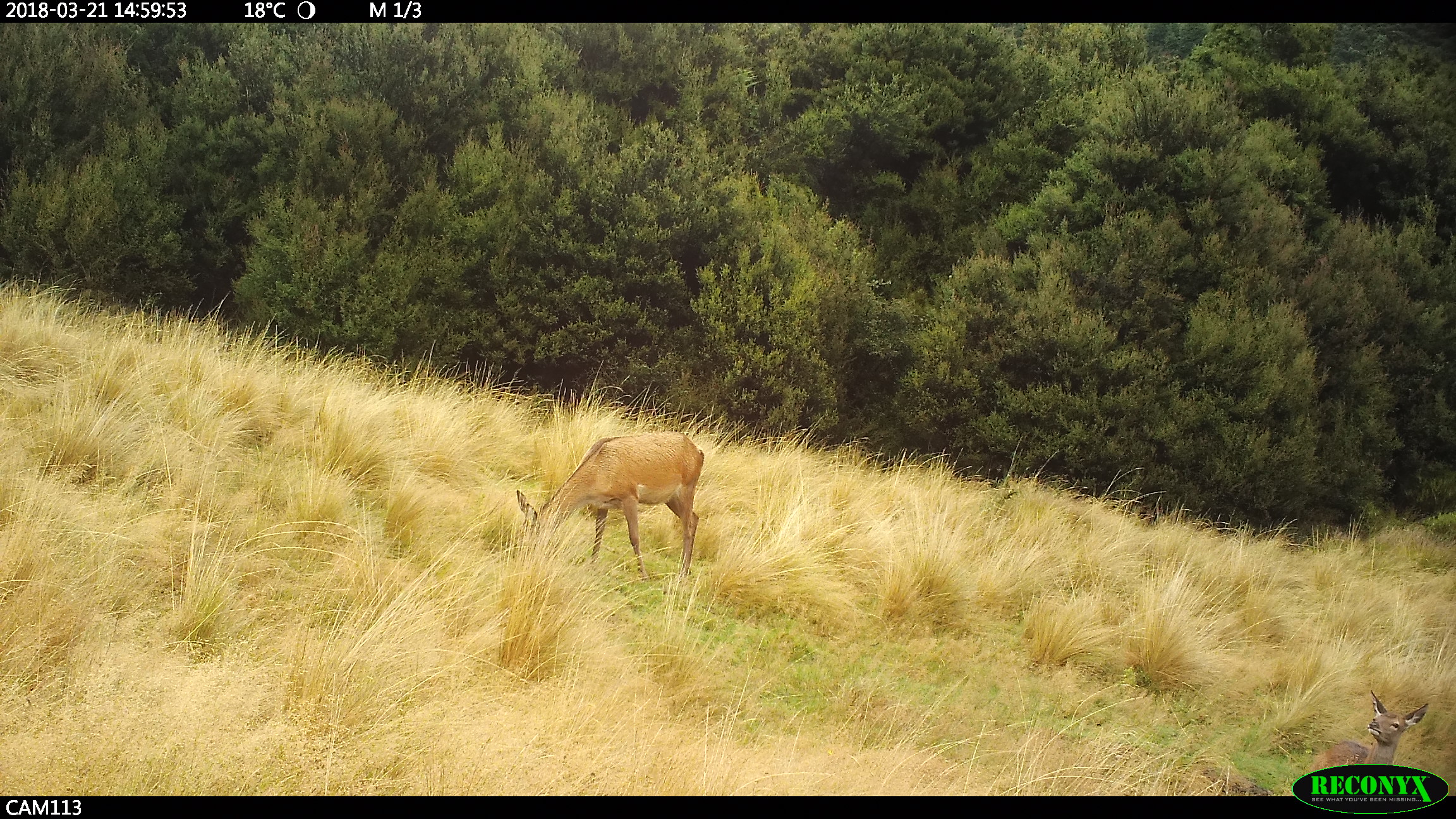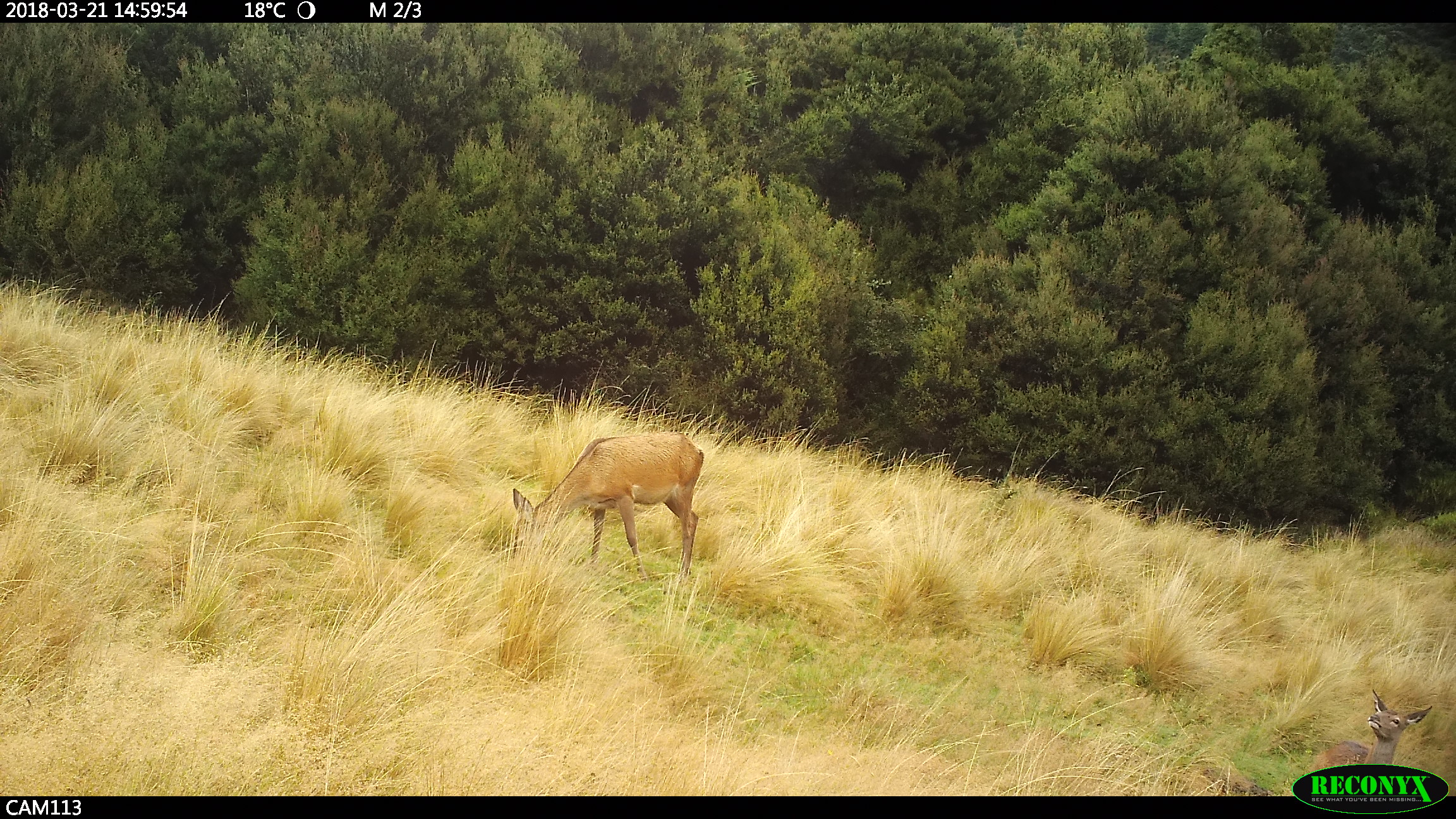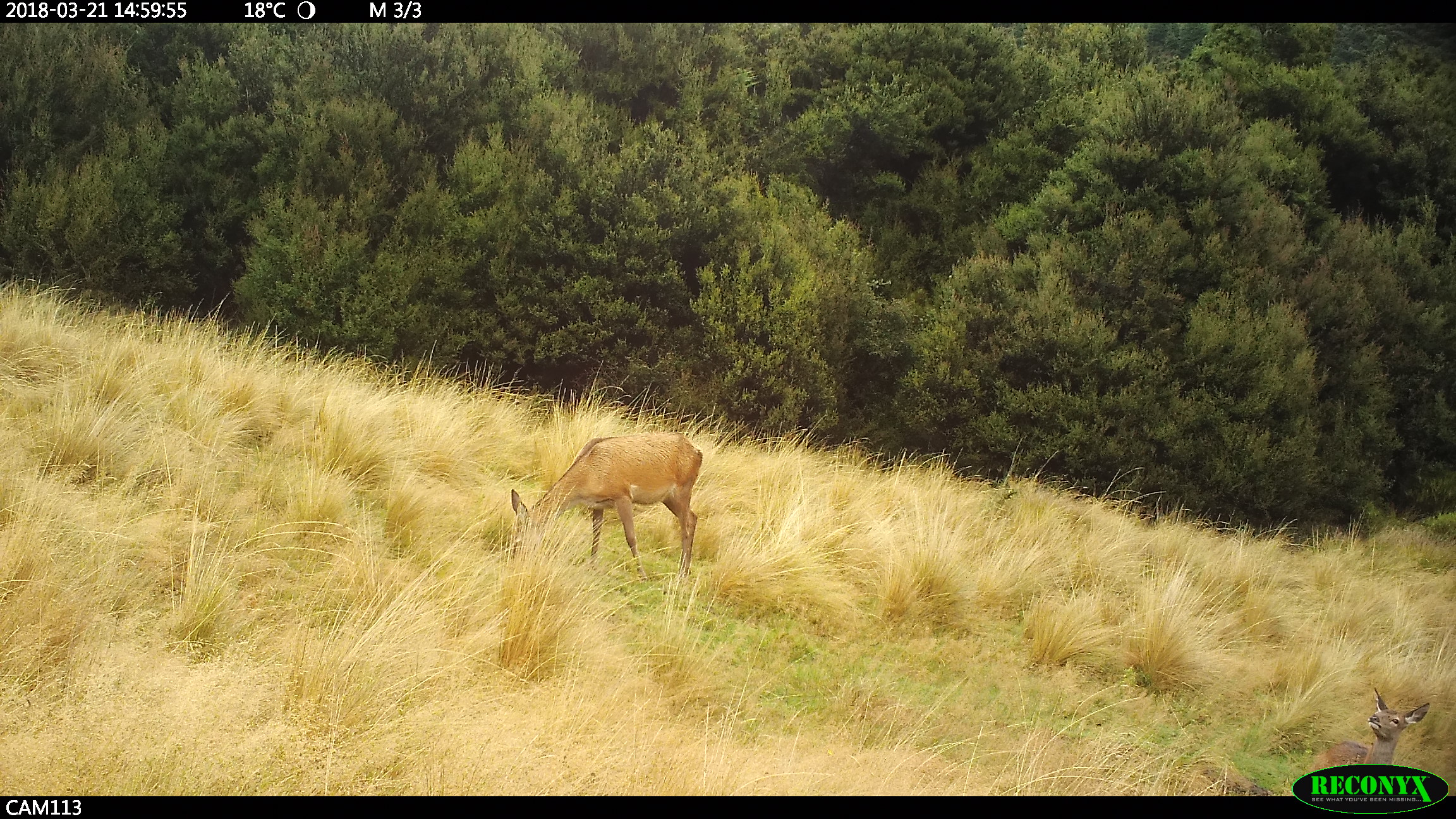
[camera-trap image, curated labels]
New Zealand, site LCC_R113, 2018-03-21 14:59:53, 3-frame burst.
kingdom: Animalia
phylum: Chordata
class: Mammalia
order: Artiodactyla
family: Cervidae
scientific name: Cervidae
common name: deer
Deer (Cervidae).